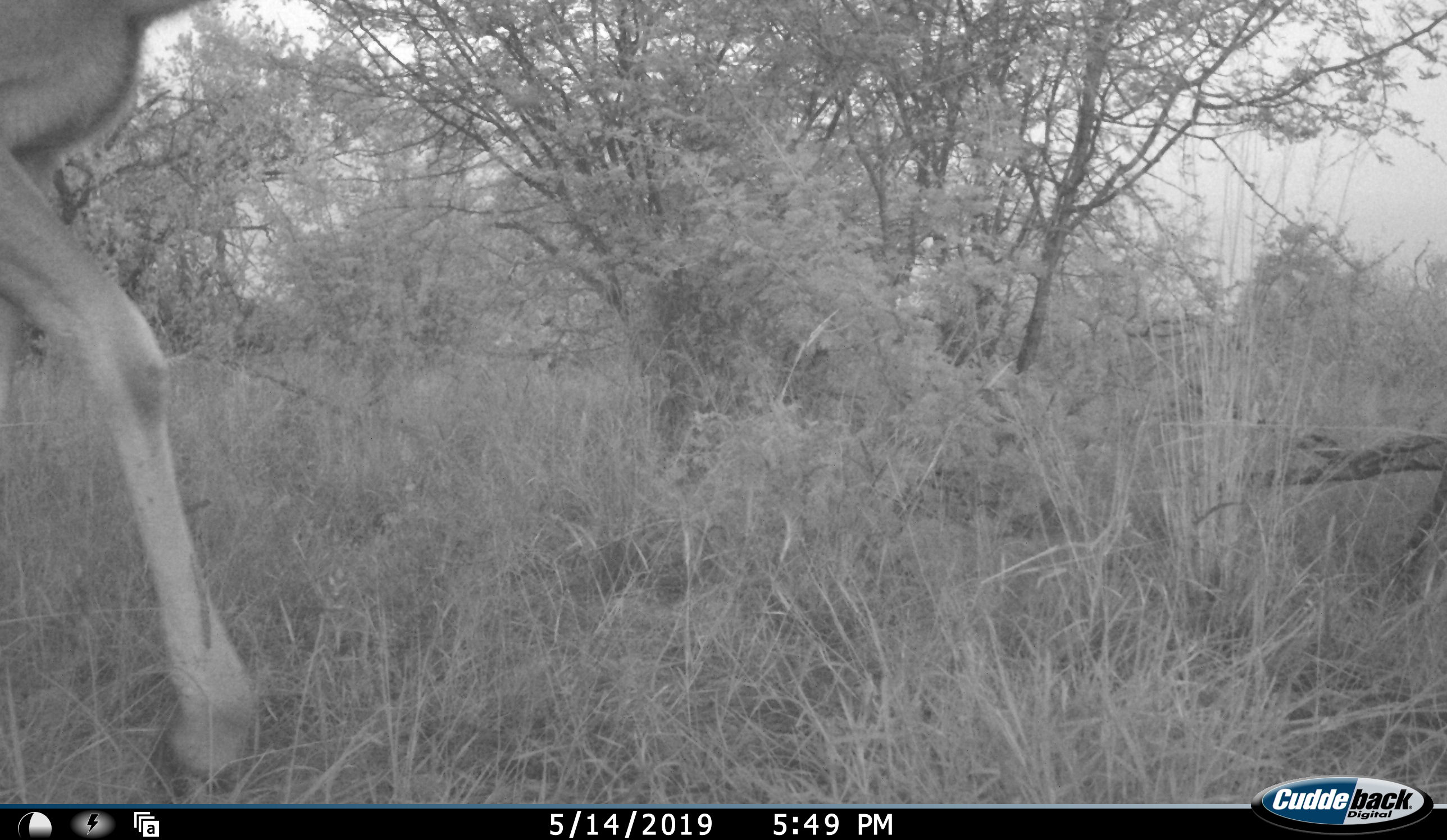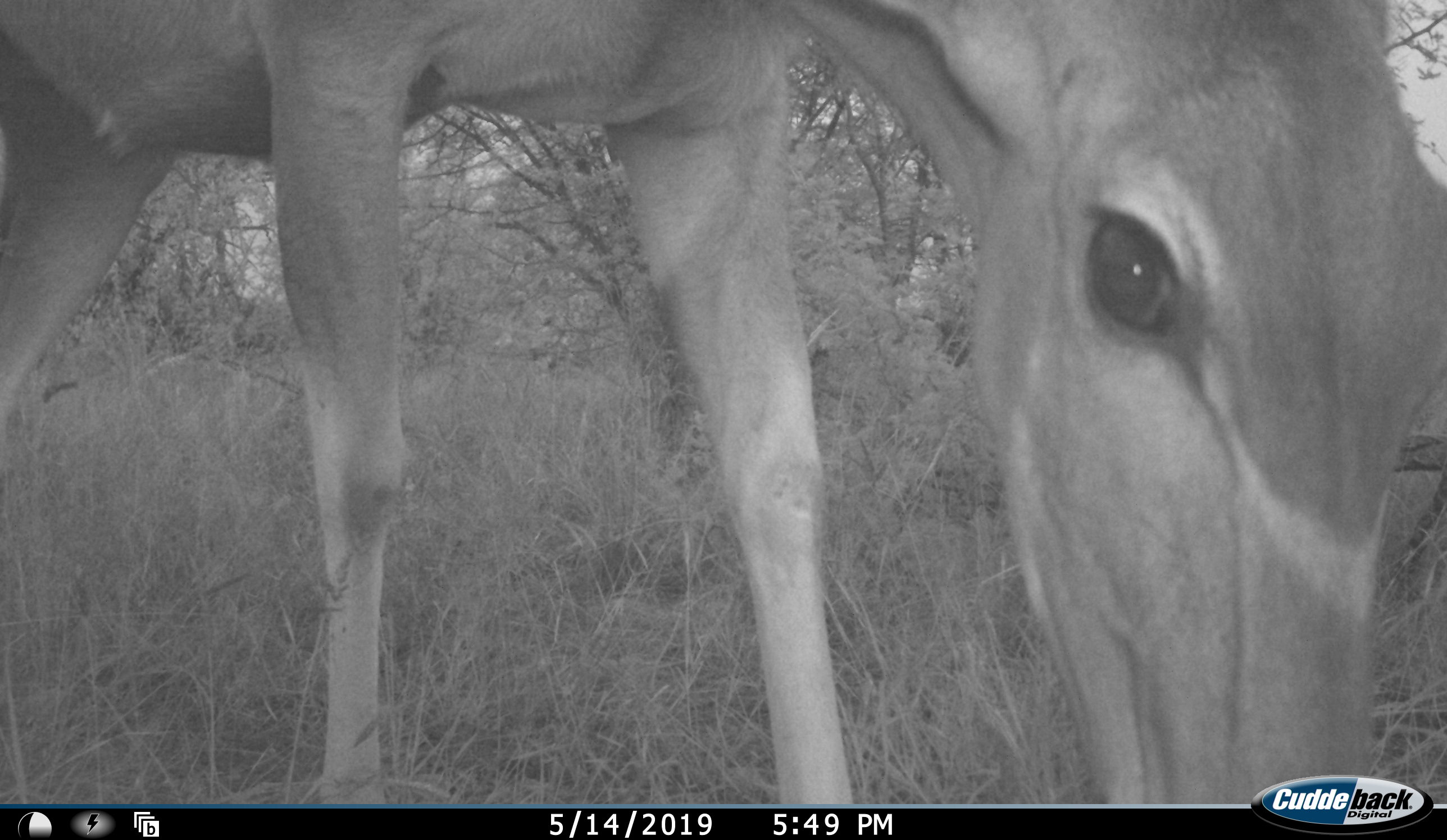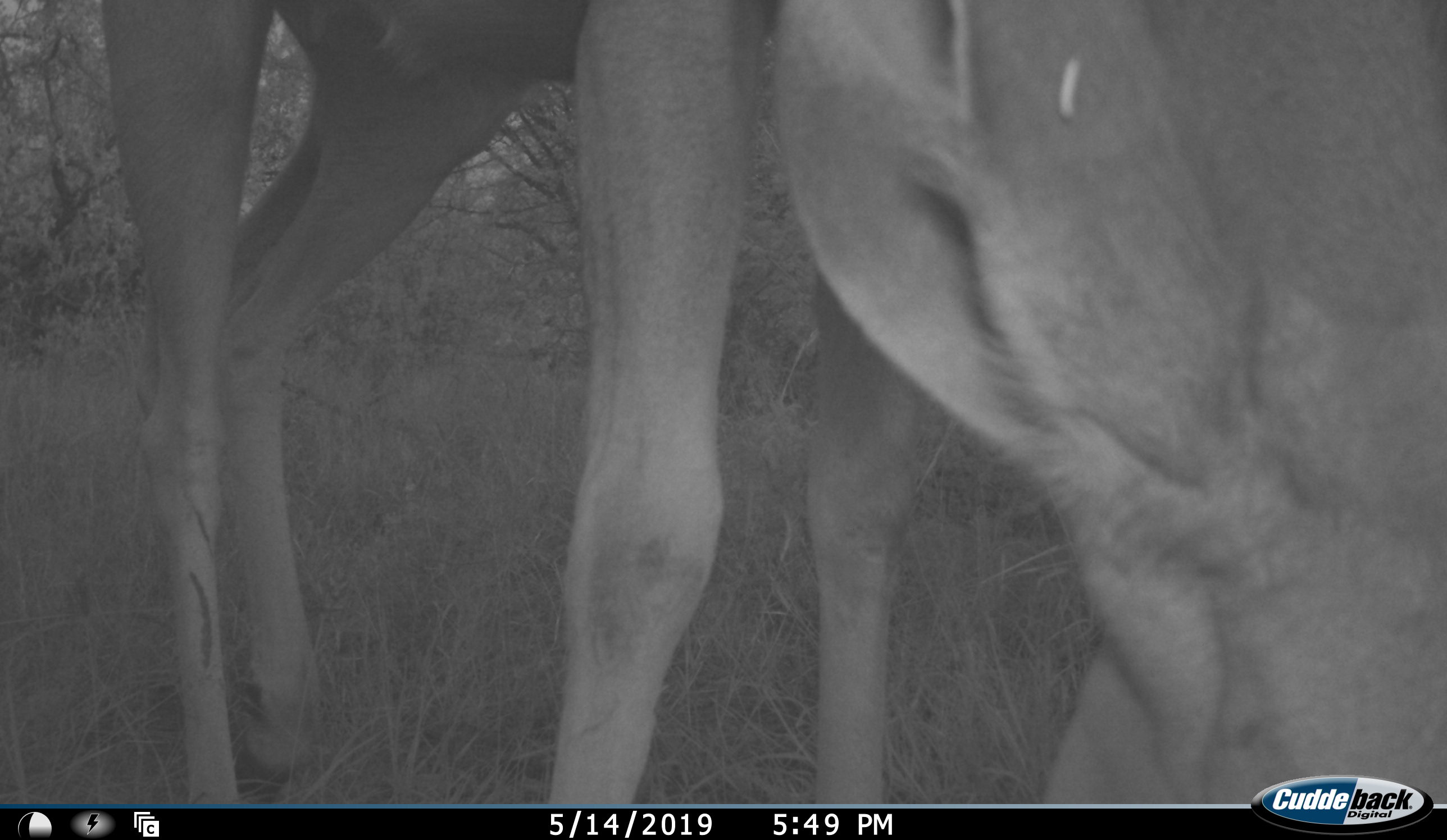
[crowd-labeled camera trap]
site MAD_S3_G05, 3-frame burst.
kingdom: Animalia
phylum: Chordata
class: Mammalia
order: Artiodactyla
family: Bovidae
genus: Redunca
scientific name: Redunca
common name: reedbuck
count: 1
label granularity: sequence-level